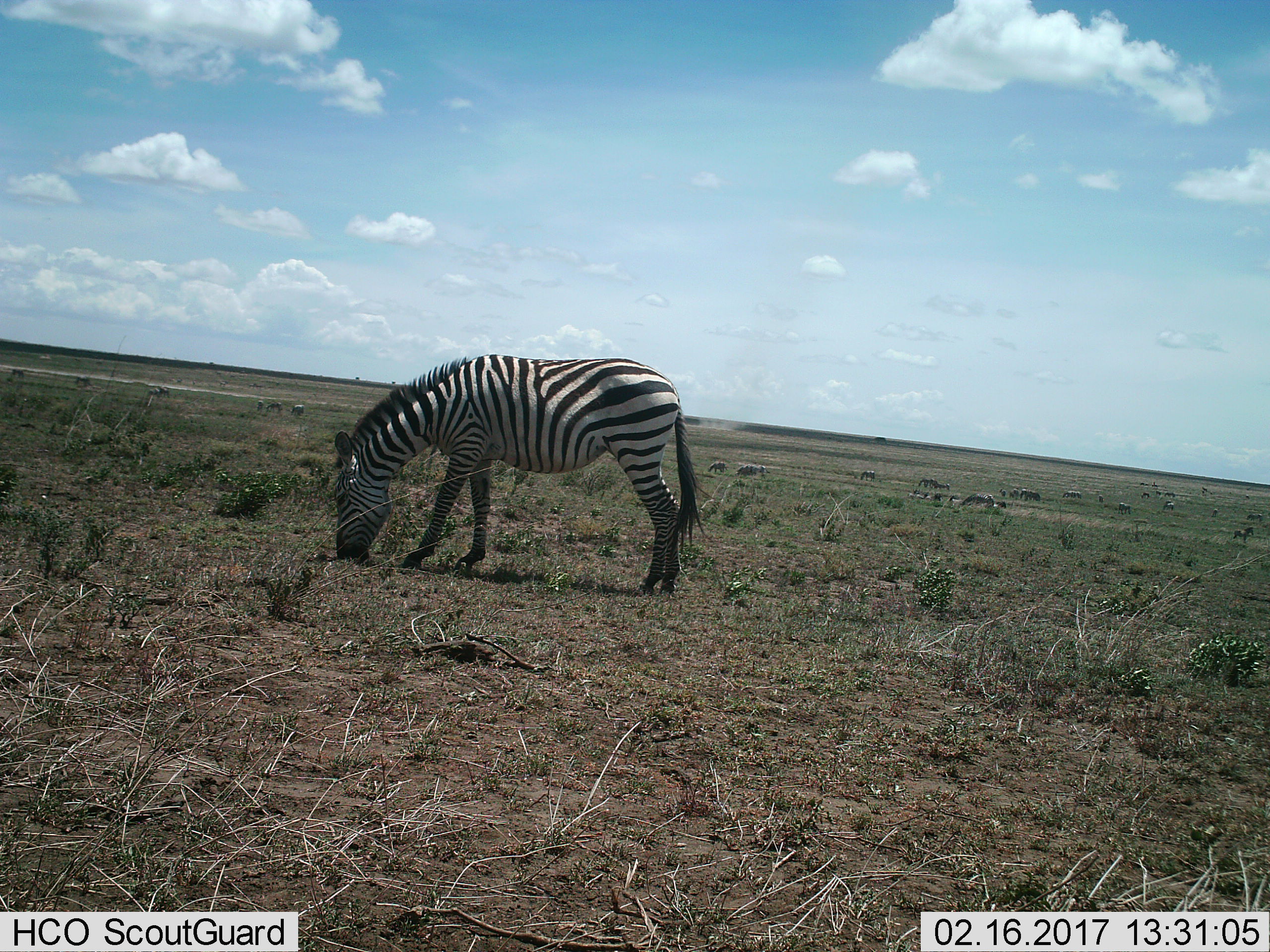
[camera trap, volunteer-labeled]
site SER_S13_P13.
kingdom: Animalia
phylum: Chordata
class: Mammalia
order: Perissodactyla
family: Equidae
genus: Equus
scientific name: Equus quagga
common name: plains zebra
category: zebraplains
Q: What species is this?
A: Zebraplains (plains zebra) (Equus quagga).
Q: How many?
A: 1.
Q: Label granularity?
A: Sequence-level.